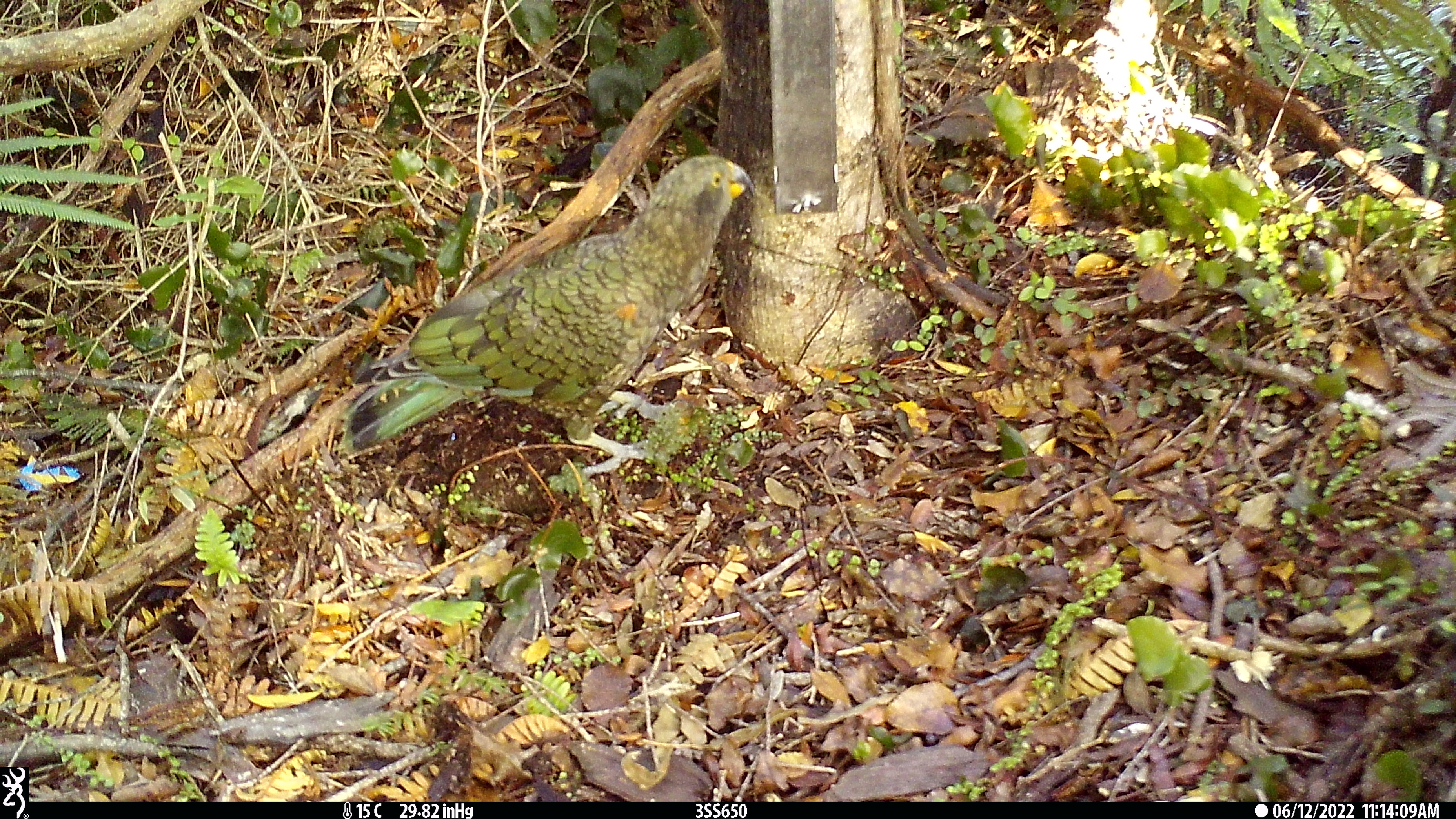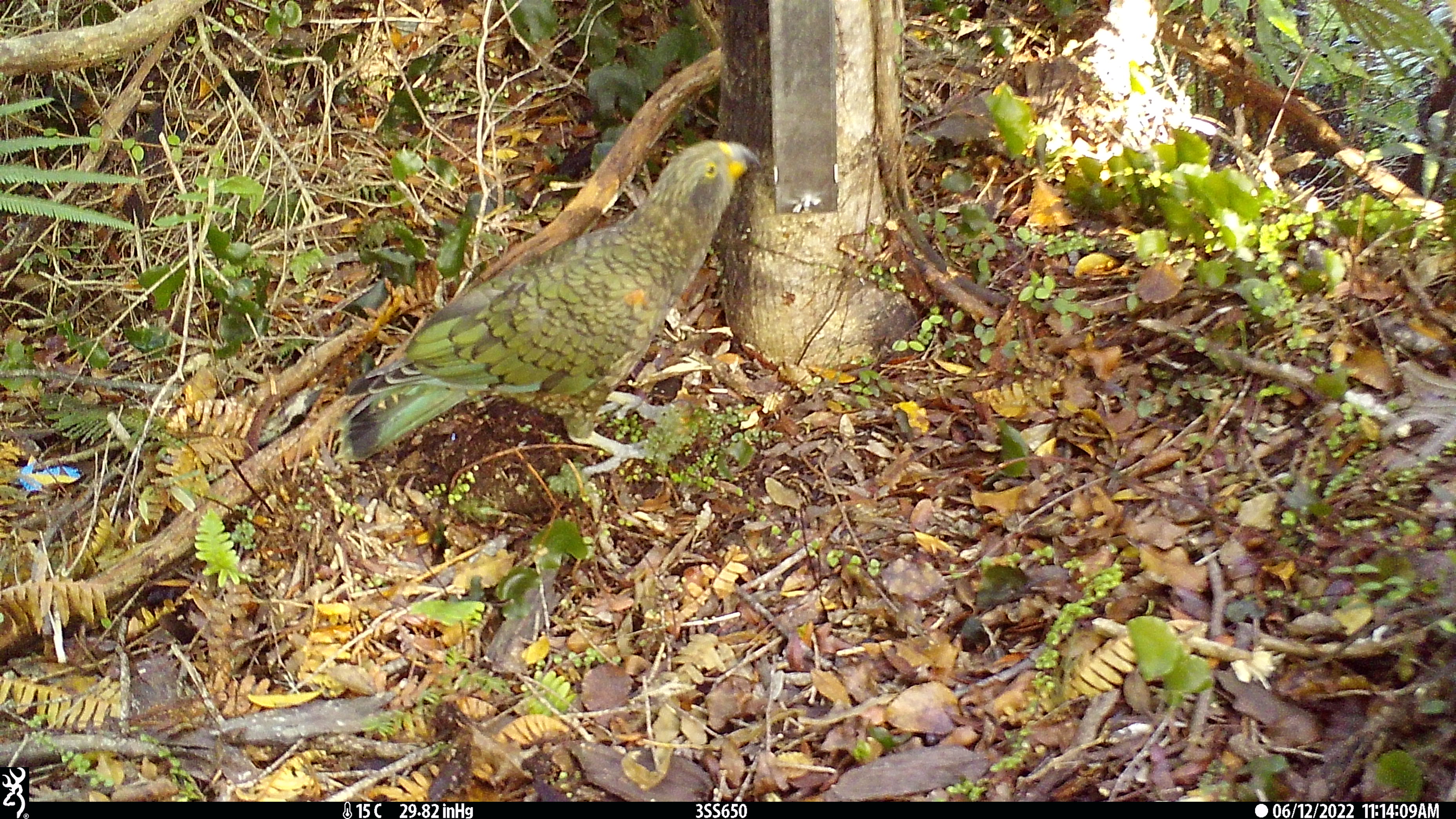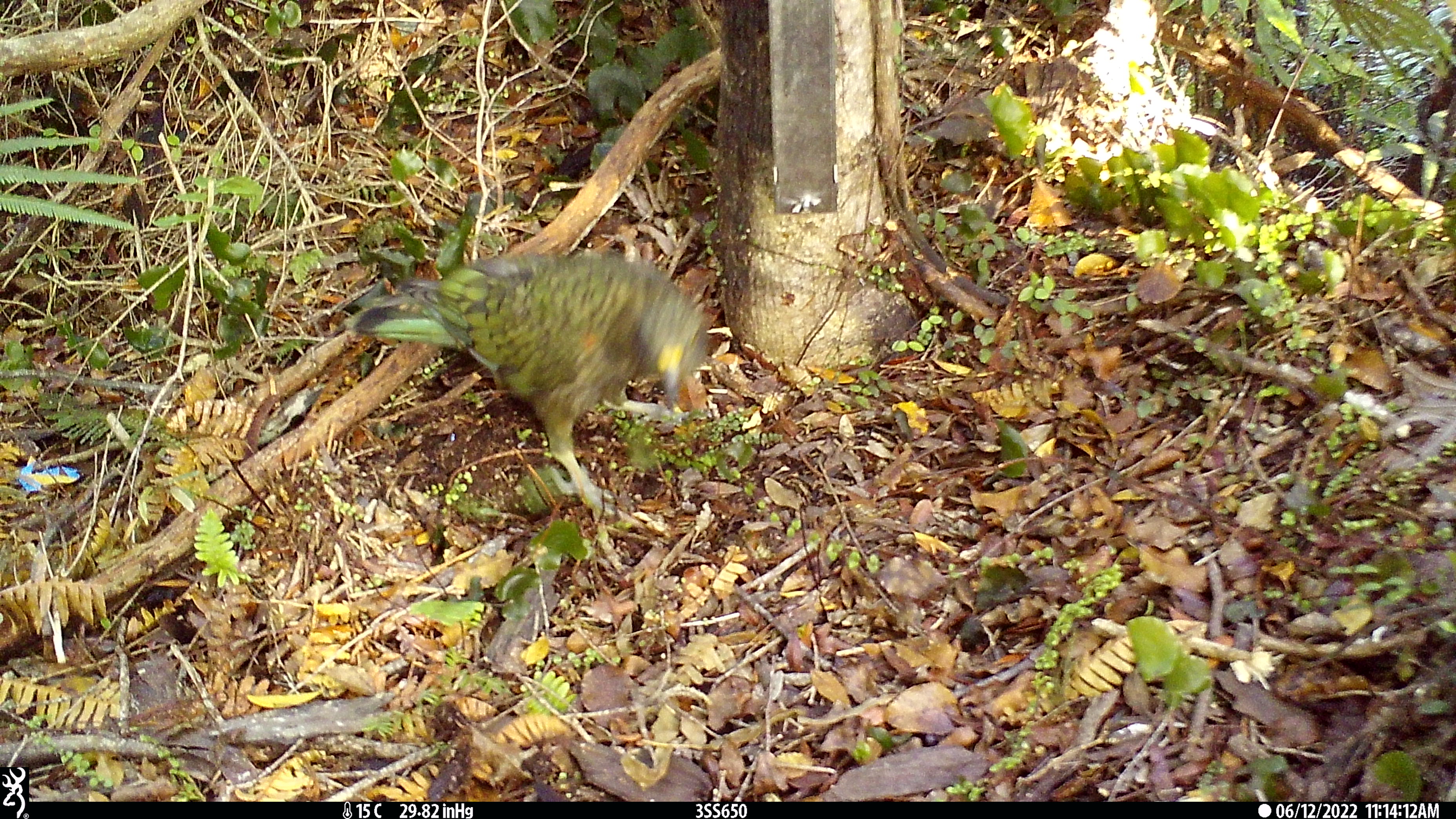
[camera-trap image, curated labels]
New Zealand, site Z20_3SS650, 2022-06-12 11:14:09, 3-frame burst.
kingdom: Animalia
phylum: Chordata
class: Aves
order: Psittaciformes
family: Strigopidae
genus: Nestor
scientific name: Nestor notabilis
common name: kea